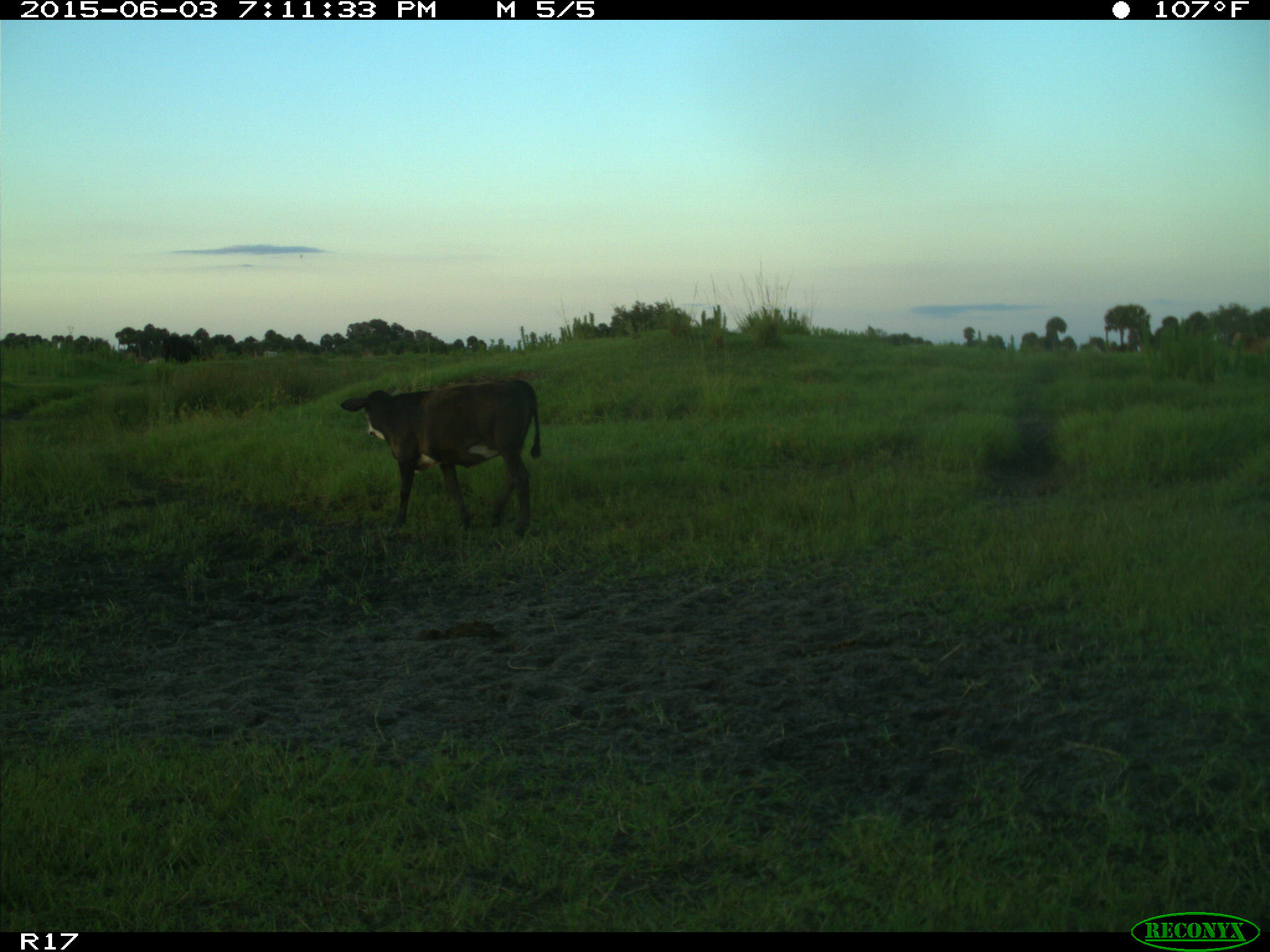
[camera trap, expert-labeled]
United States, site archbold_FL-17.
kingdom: Animalia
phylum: Chordata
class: Mammalia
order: Artiodactyla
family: Bovidae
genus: Bos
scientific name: Bos taurus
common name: domestic cow